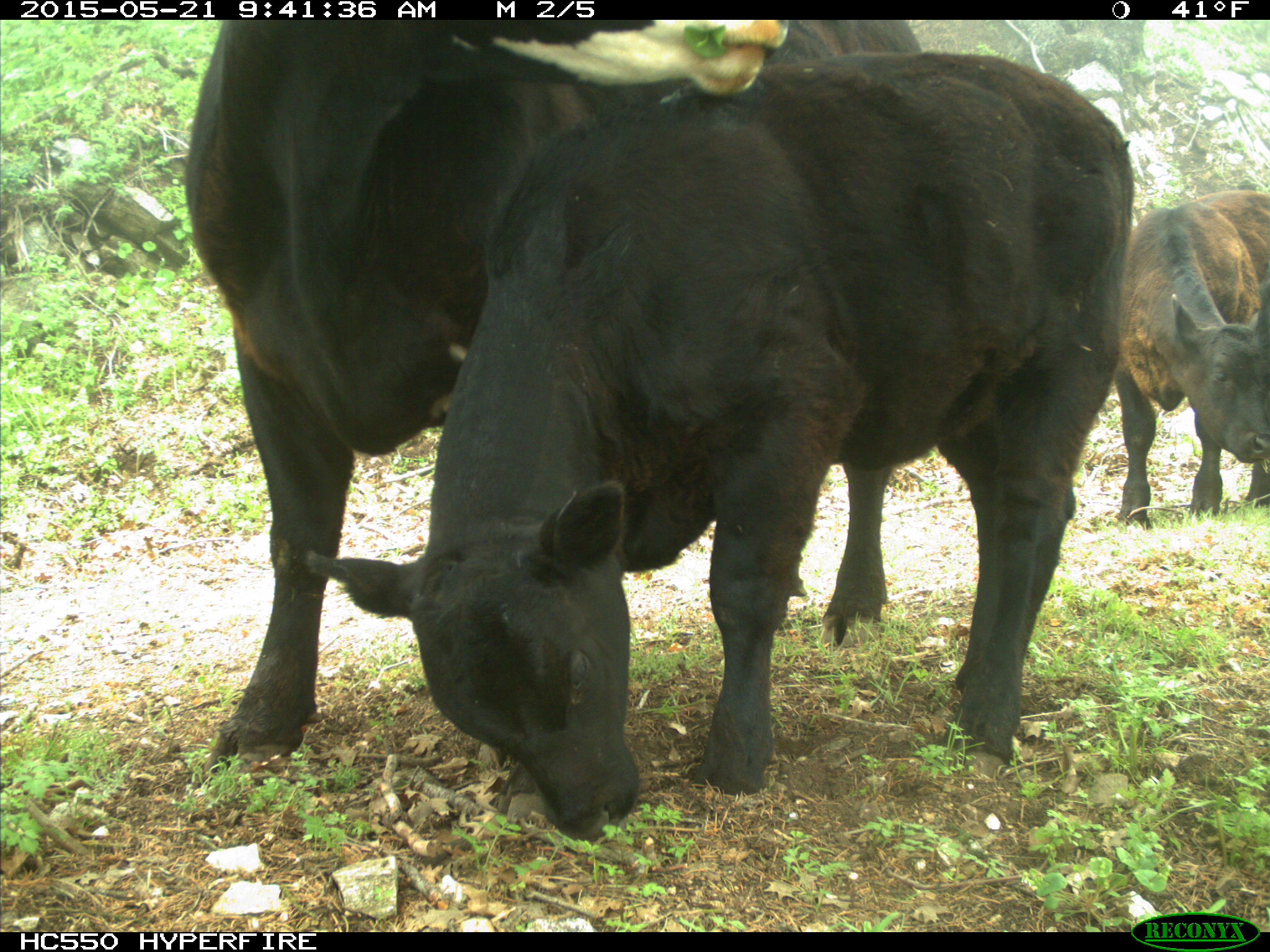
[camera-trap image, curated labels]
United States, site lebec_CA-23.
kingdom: Animalia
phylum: Chordata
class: Mammalia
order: Artiodactyla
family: Bovidae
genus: Bos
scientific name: Bos taurus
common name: domestic cow